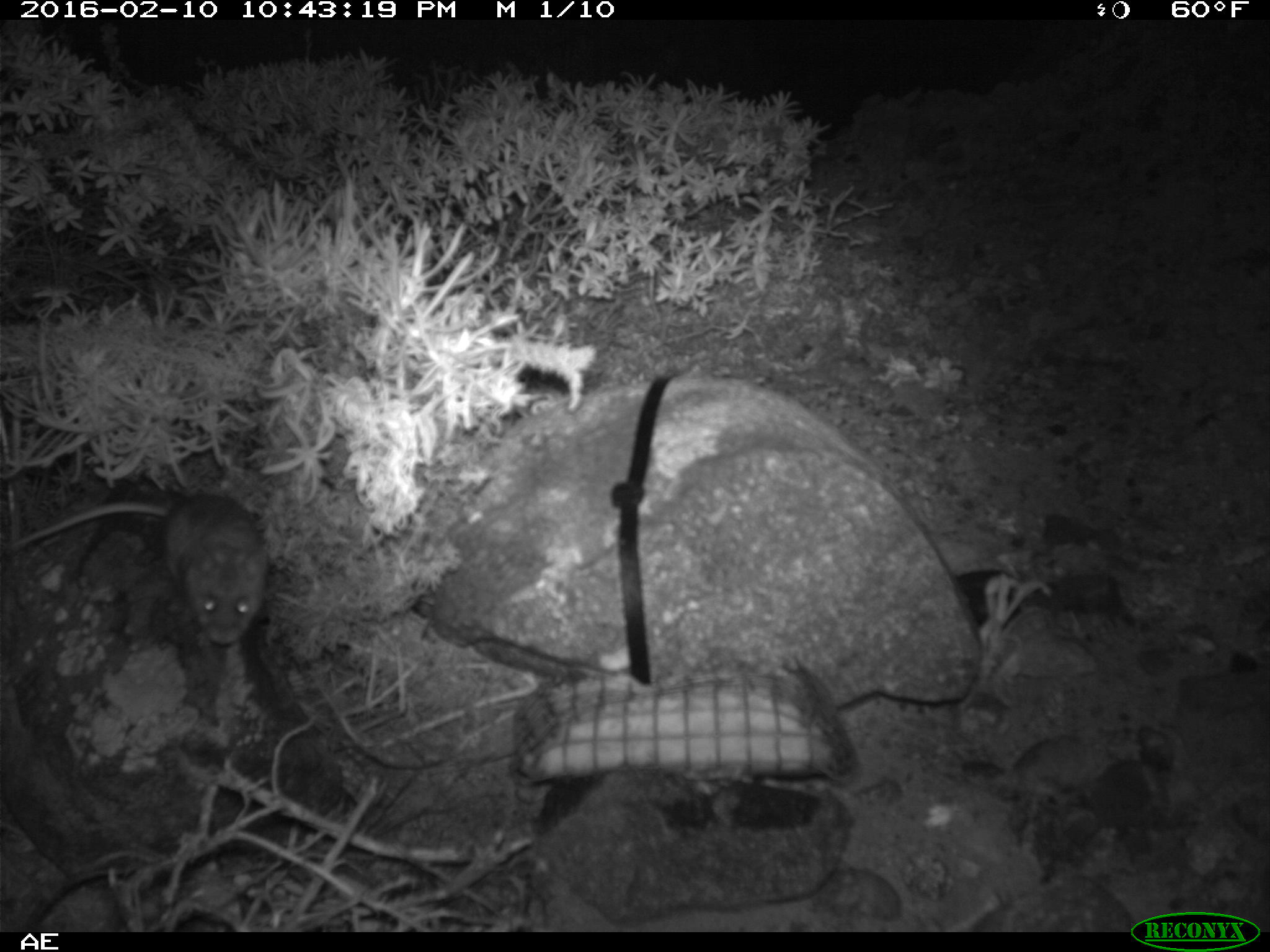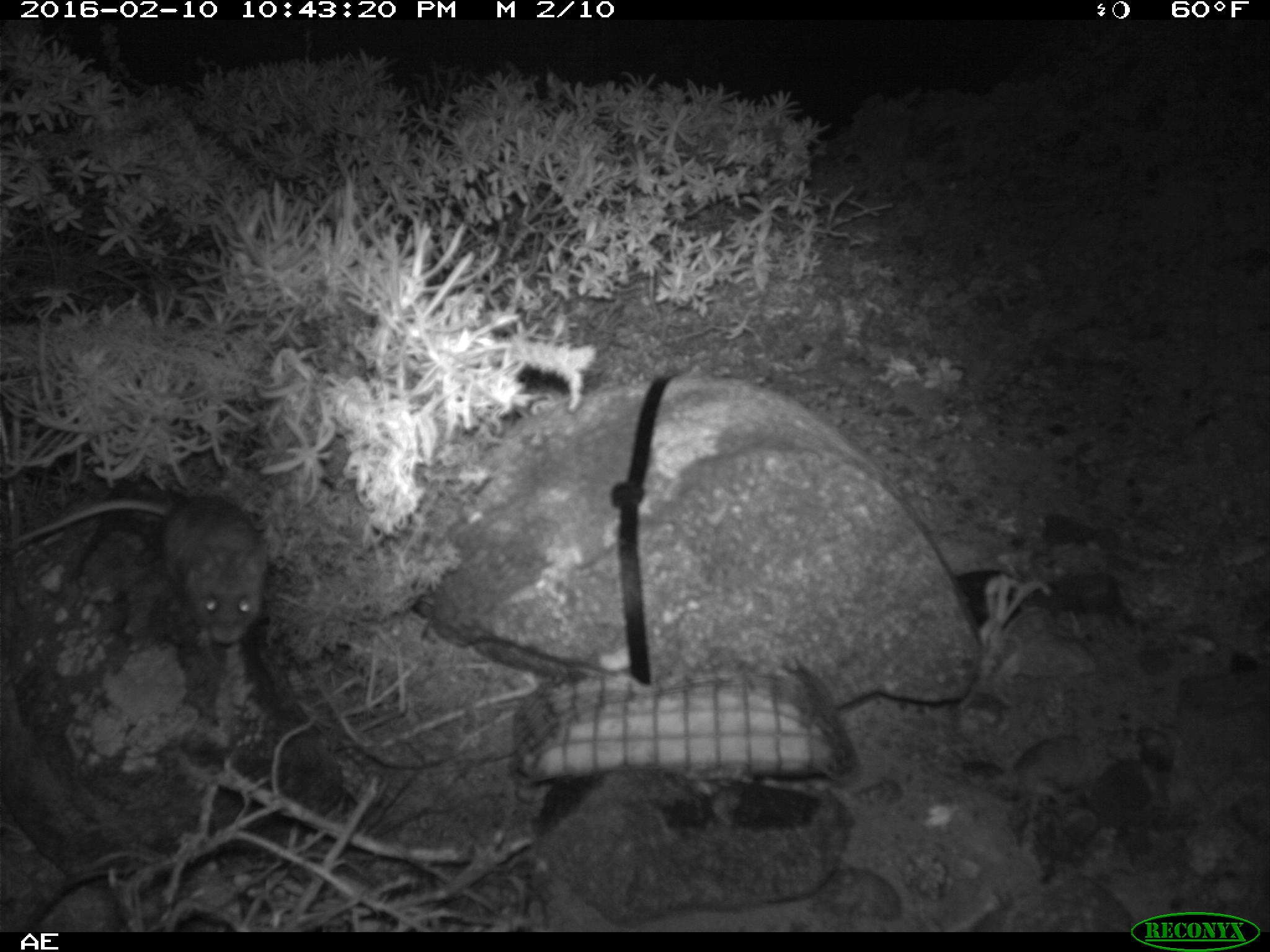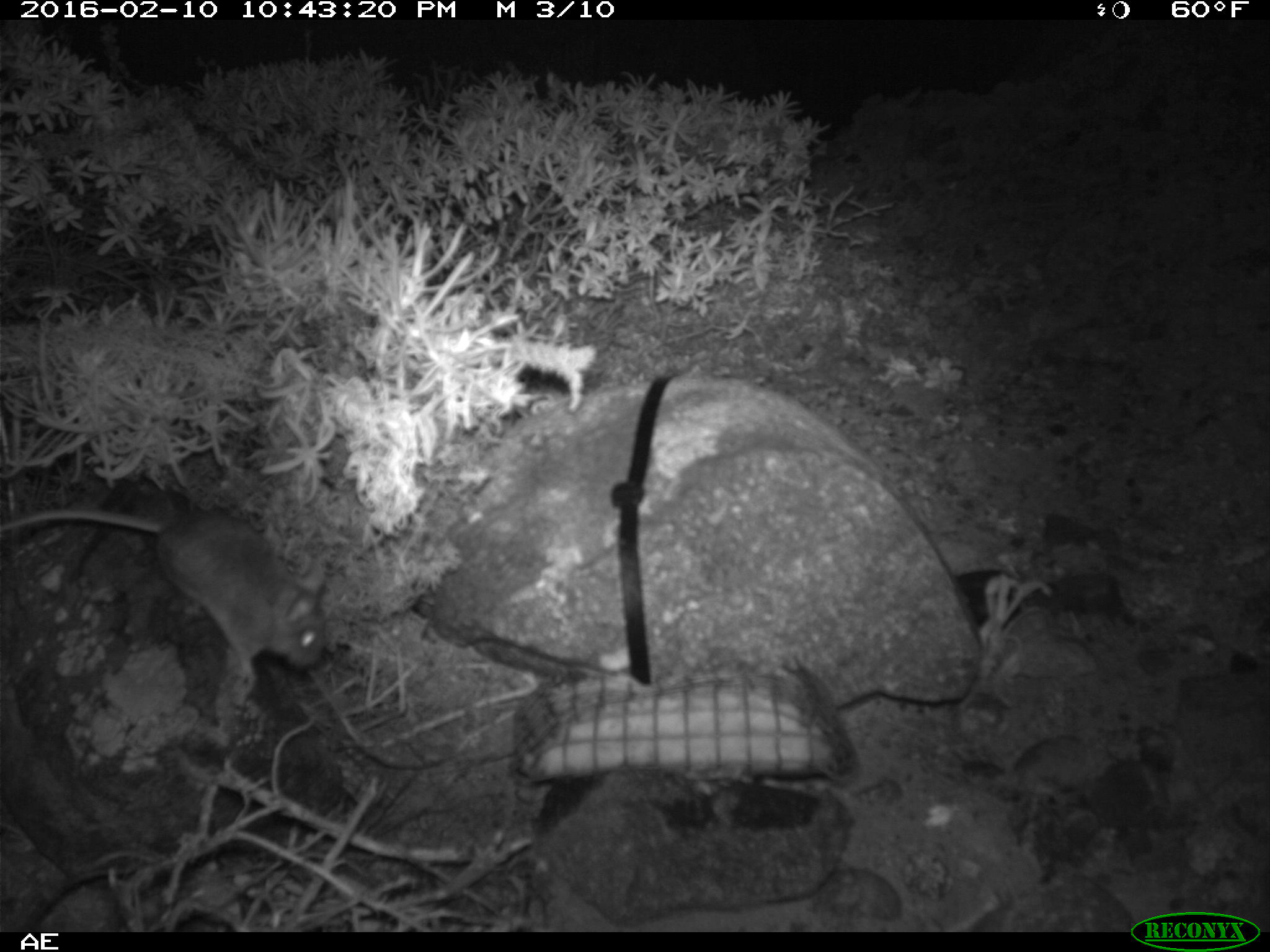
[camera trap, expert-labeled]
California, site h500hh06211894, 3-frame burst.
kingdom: Animalia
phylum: Chordata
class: Mammalia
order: Rodentia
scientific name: Rodentia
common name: rodent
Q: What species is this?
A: Rodent (Rodentia).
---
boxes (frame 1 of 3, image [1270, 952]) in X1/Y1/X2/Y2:
rodent: 0/493/267/644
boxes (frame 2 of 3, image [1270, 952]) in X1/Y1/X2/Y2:
rodent: 1/491/264/646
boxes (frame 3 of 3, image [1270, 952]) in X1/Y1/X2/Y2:
rodent: 0/508/324/681